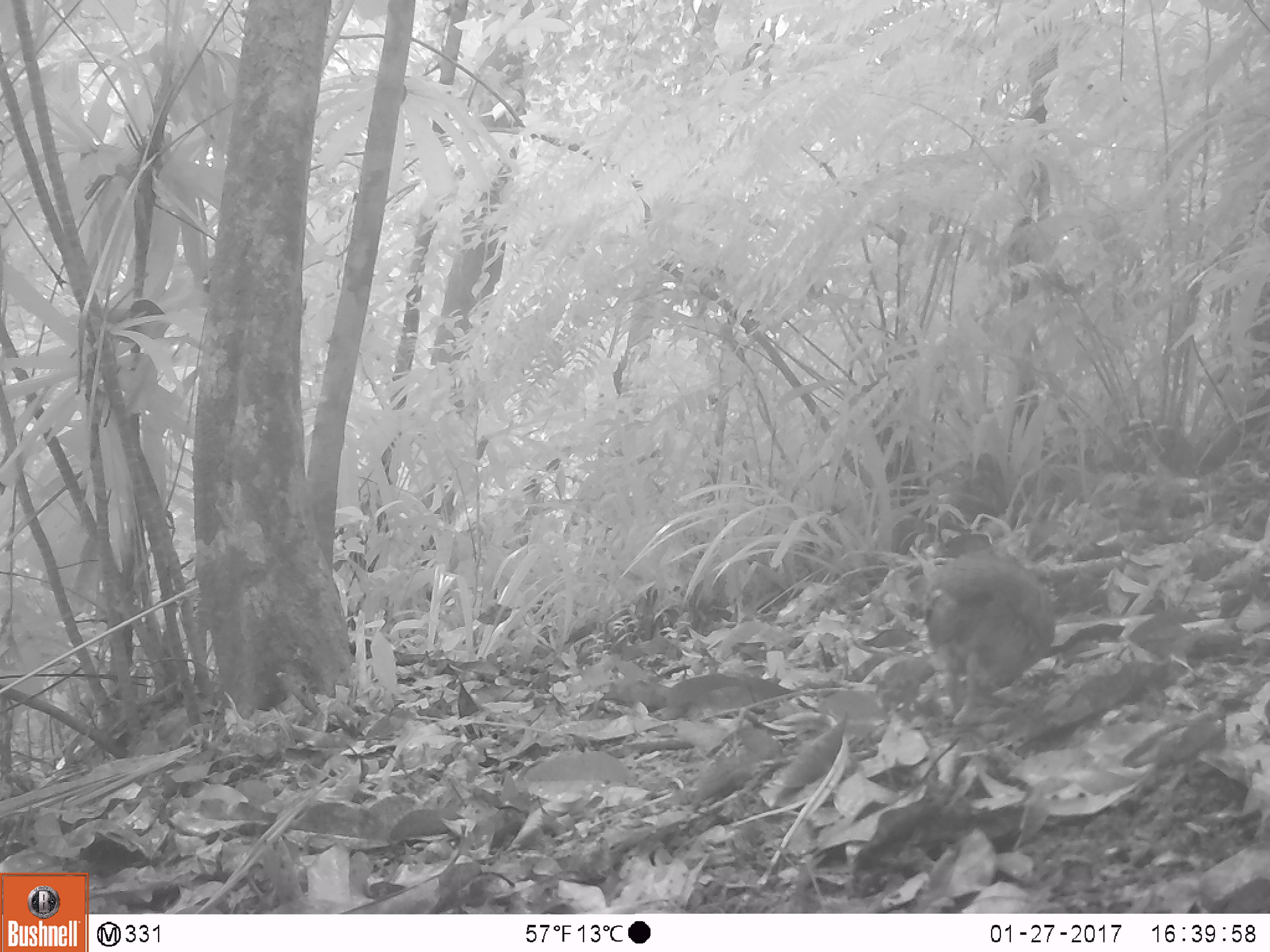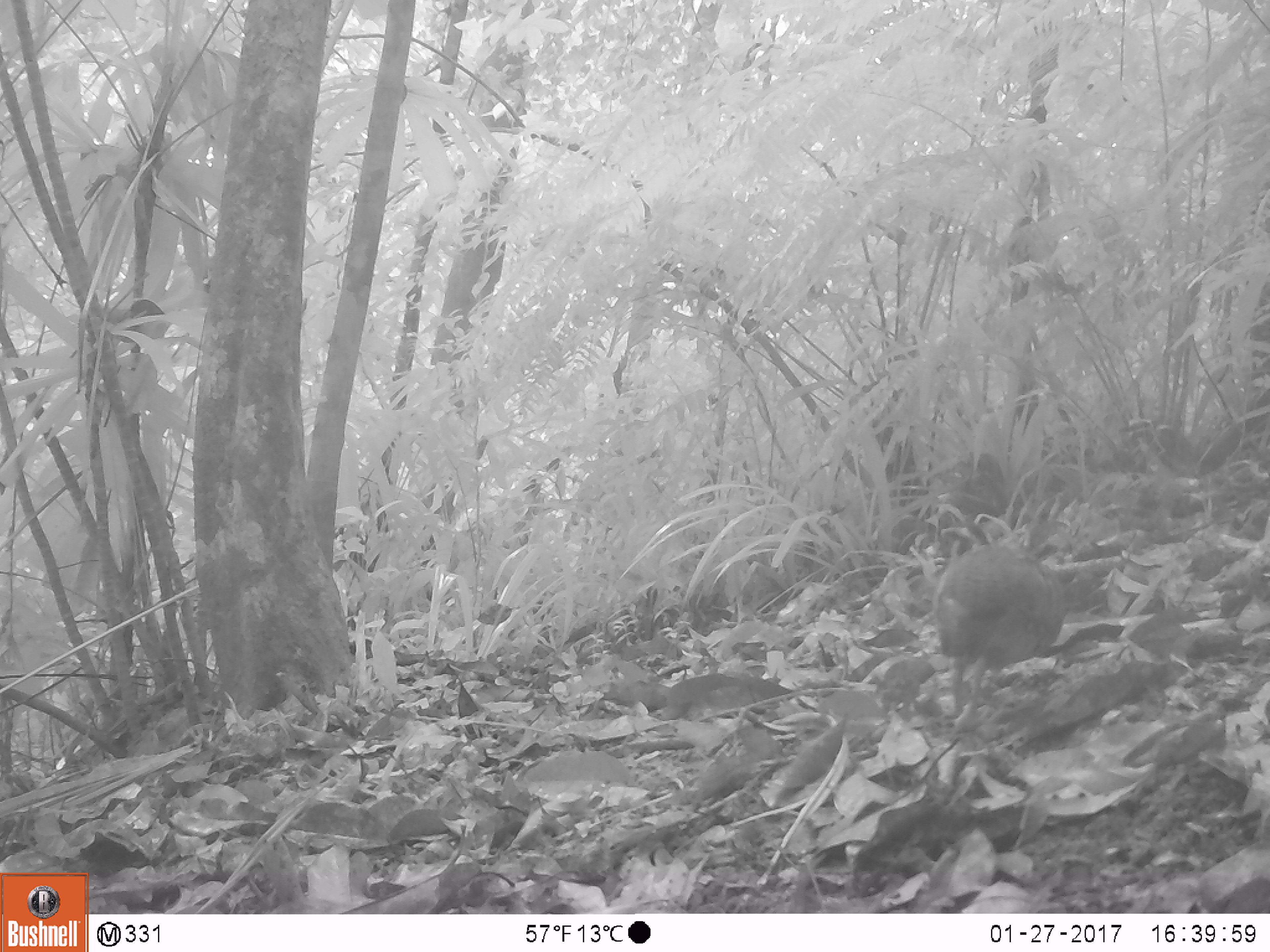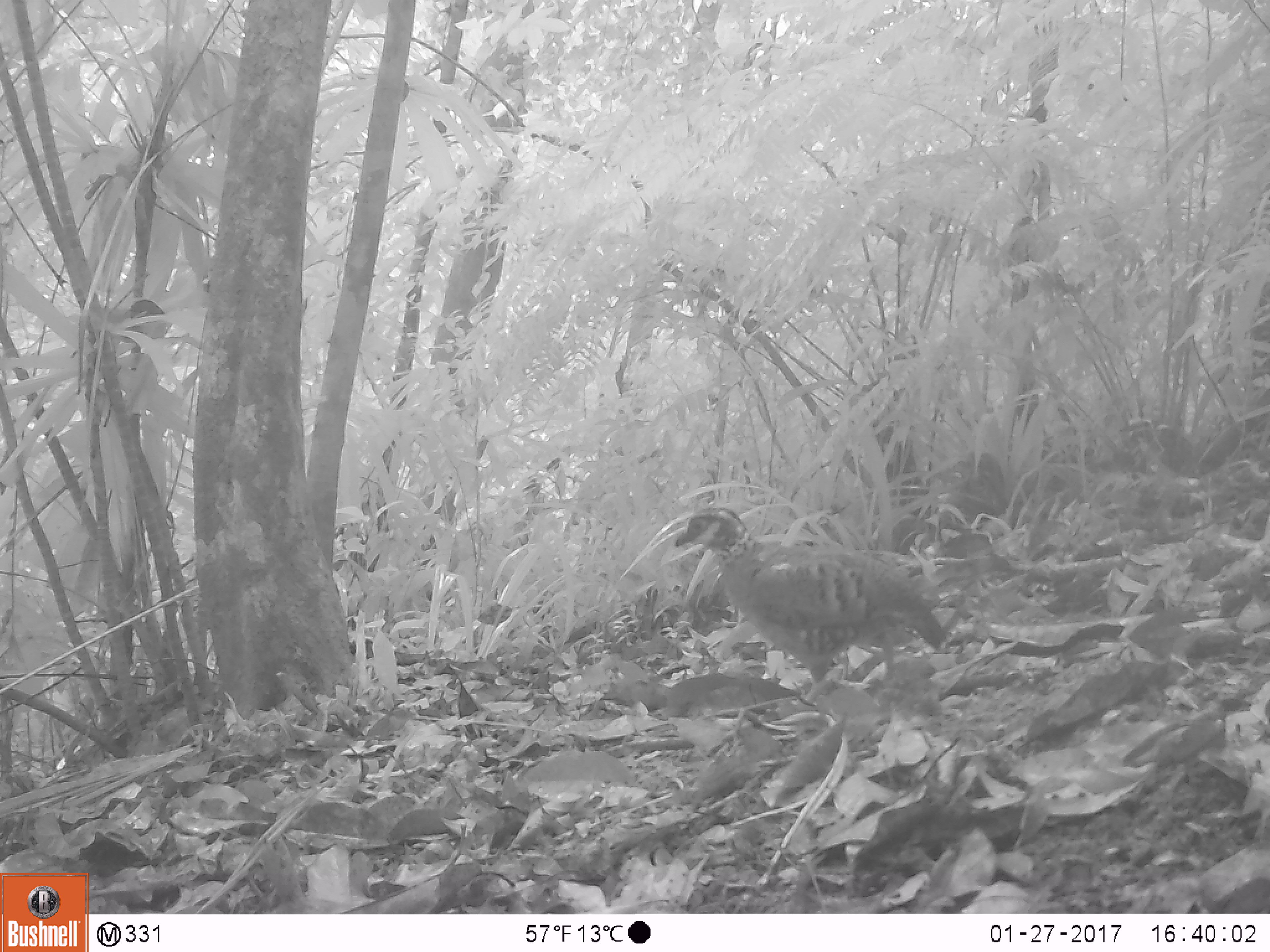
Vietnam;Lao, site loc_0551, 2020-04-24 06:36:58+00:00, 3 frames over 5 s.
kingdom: Animalia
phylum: Chordata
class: Aves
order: Galliformes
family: Phasianidae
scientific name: Phasianidae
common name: partridge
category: unidentified partridge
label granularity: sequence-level